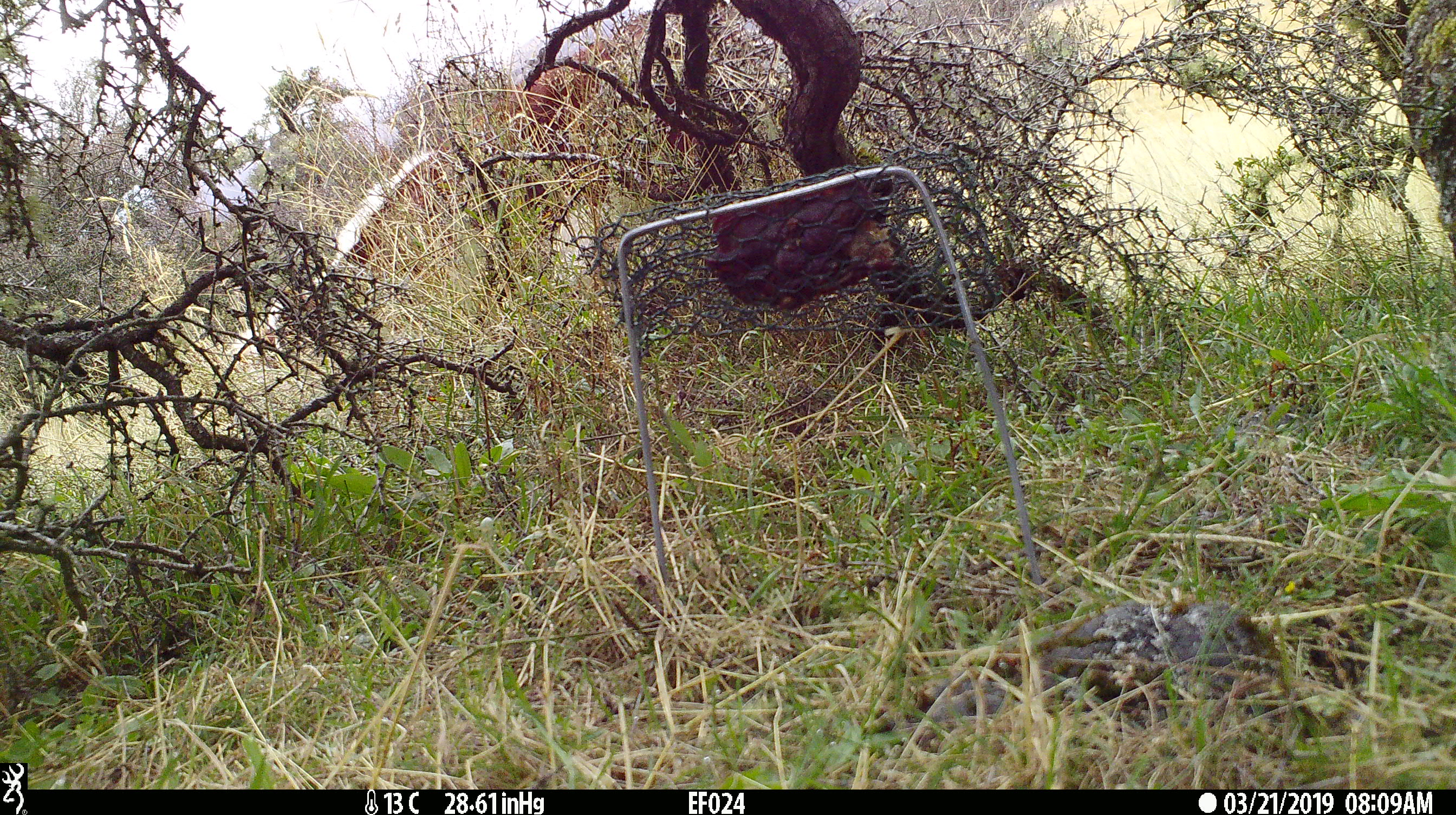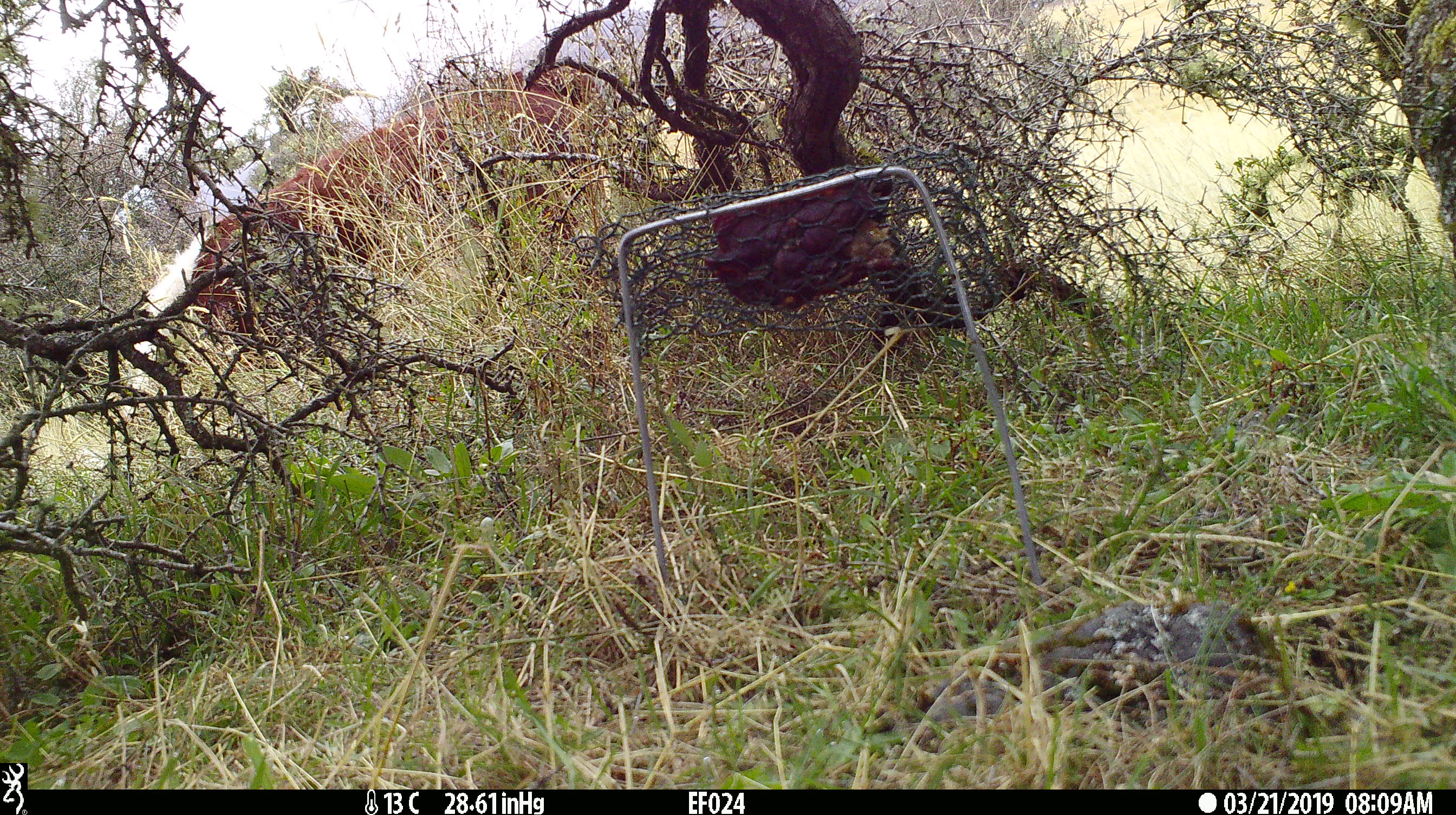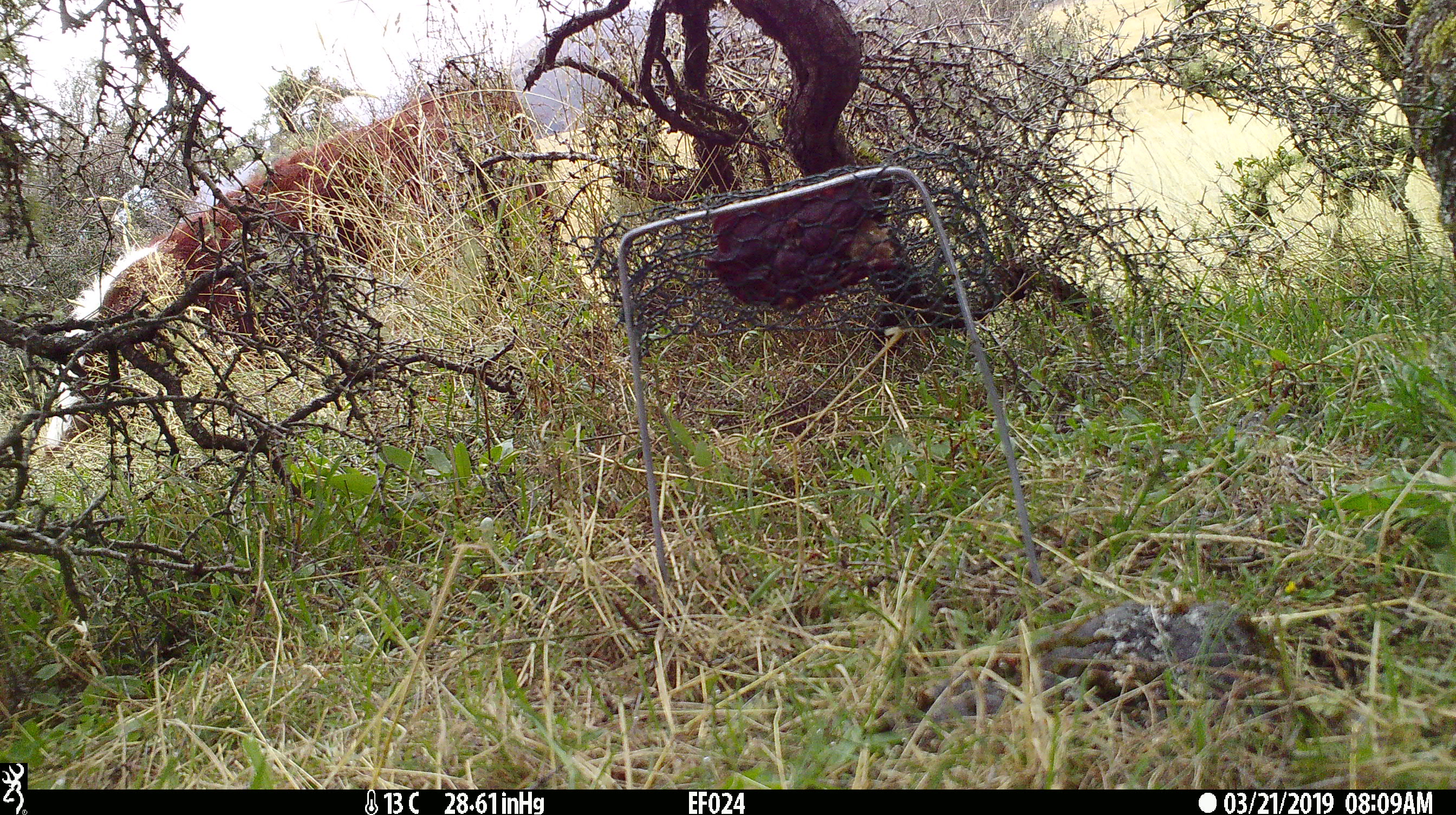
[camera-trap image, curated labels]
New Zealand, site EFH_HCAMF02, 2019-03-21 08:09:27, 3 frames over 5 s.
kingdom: Animalia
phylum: Chordata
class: Mammalia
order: Artiodactyla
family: Bovidae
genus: Bos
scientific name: Bos taurus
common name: domestic cow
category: cow